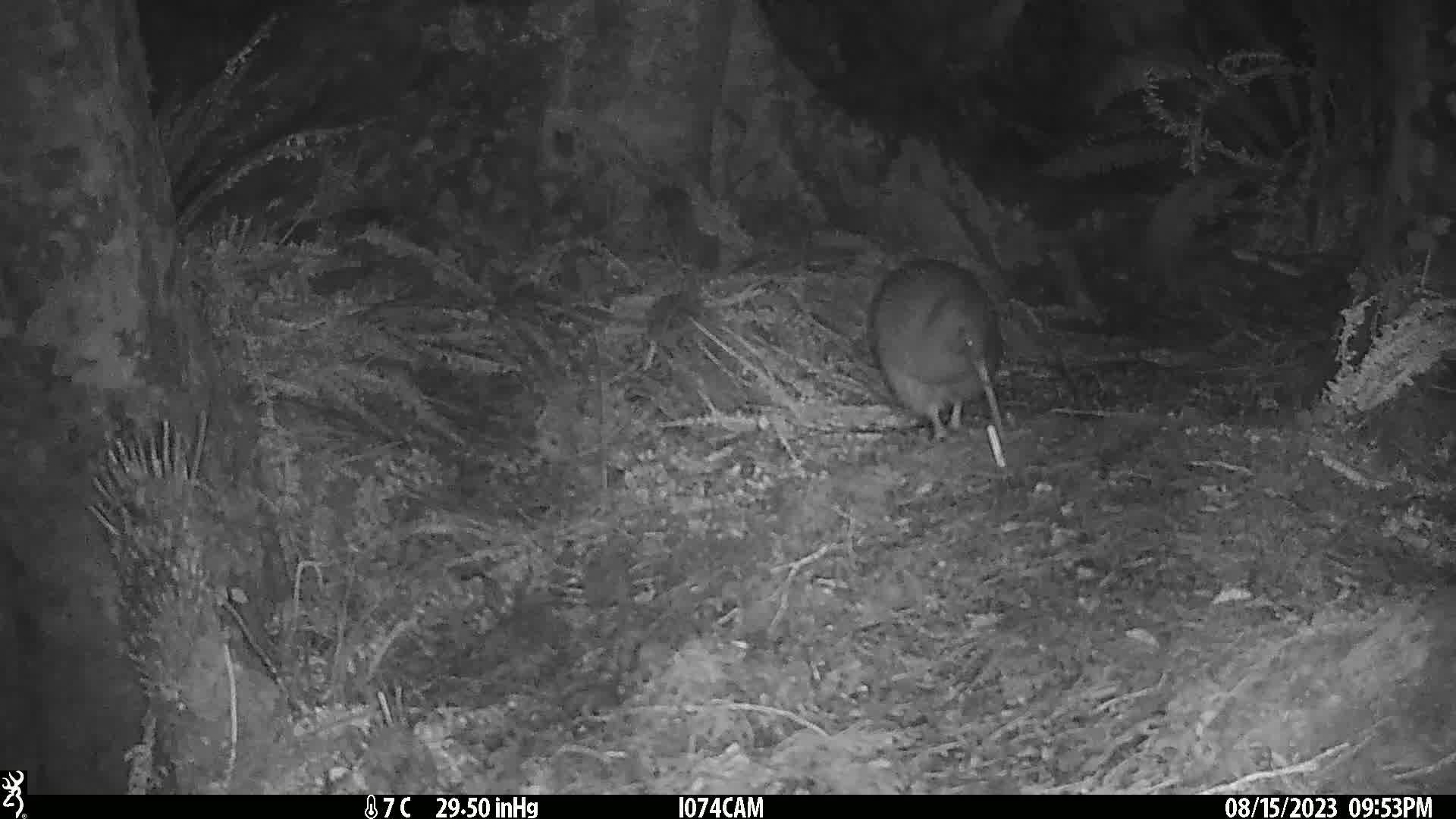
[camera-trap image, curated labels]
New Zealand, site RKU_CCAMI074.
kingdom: Animalia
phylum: Chordata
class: Aves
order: Apterygiformes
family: Apterygidae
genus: Apteryx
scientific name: Apteryx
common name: kiwi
Kiwi (Apteryx).